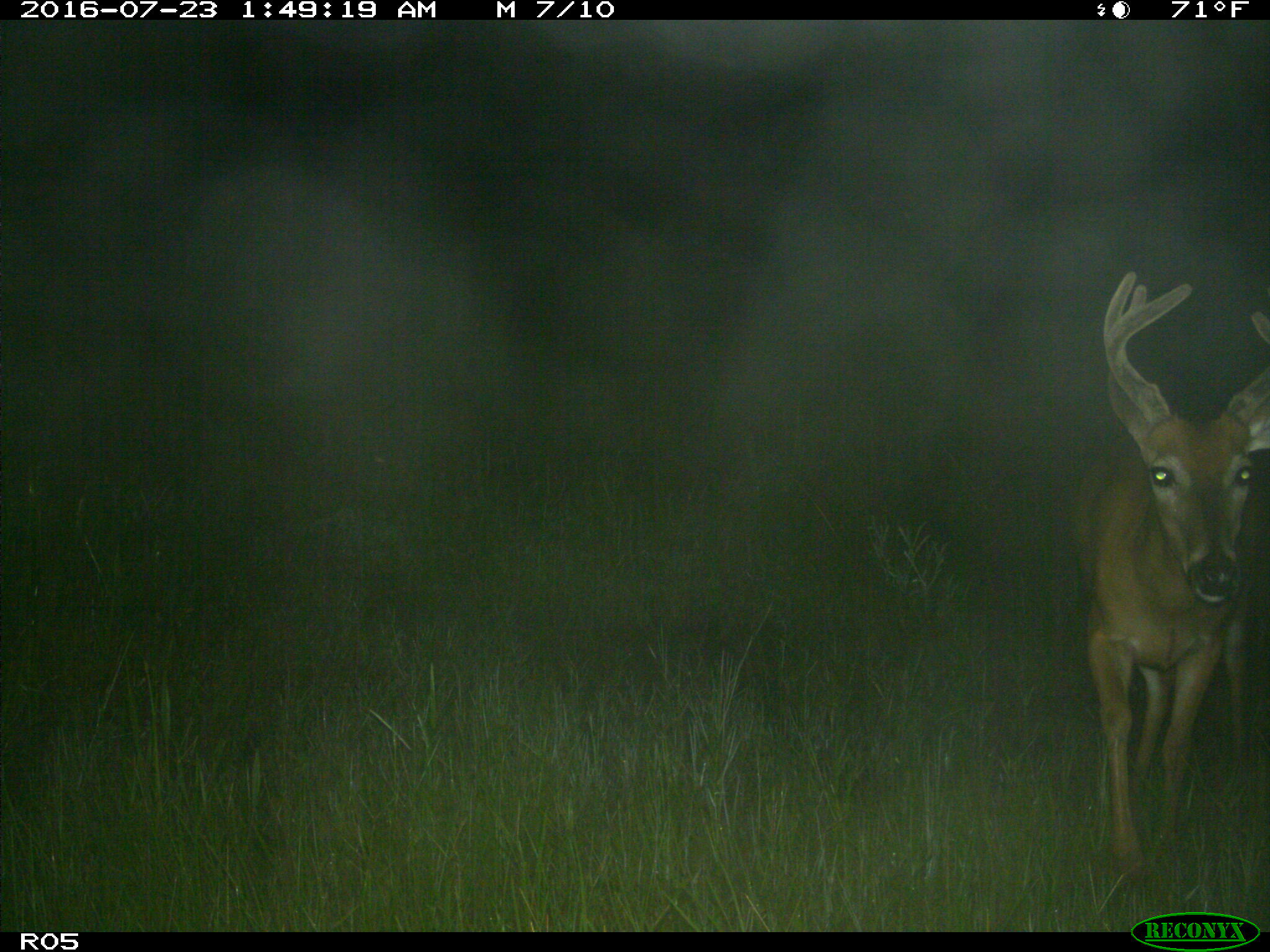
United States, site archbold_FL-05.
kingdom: Animalia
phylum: Chordata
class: Mammalia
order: Artiodactyla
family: Cervidae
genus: Odocoileus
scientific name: Odocoileus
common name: deer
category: unidentified deer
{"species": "unidentified deer (deer) (Odocoileus)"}